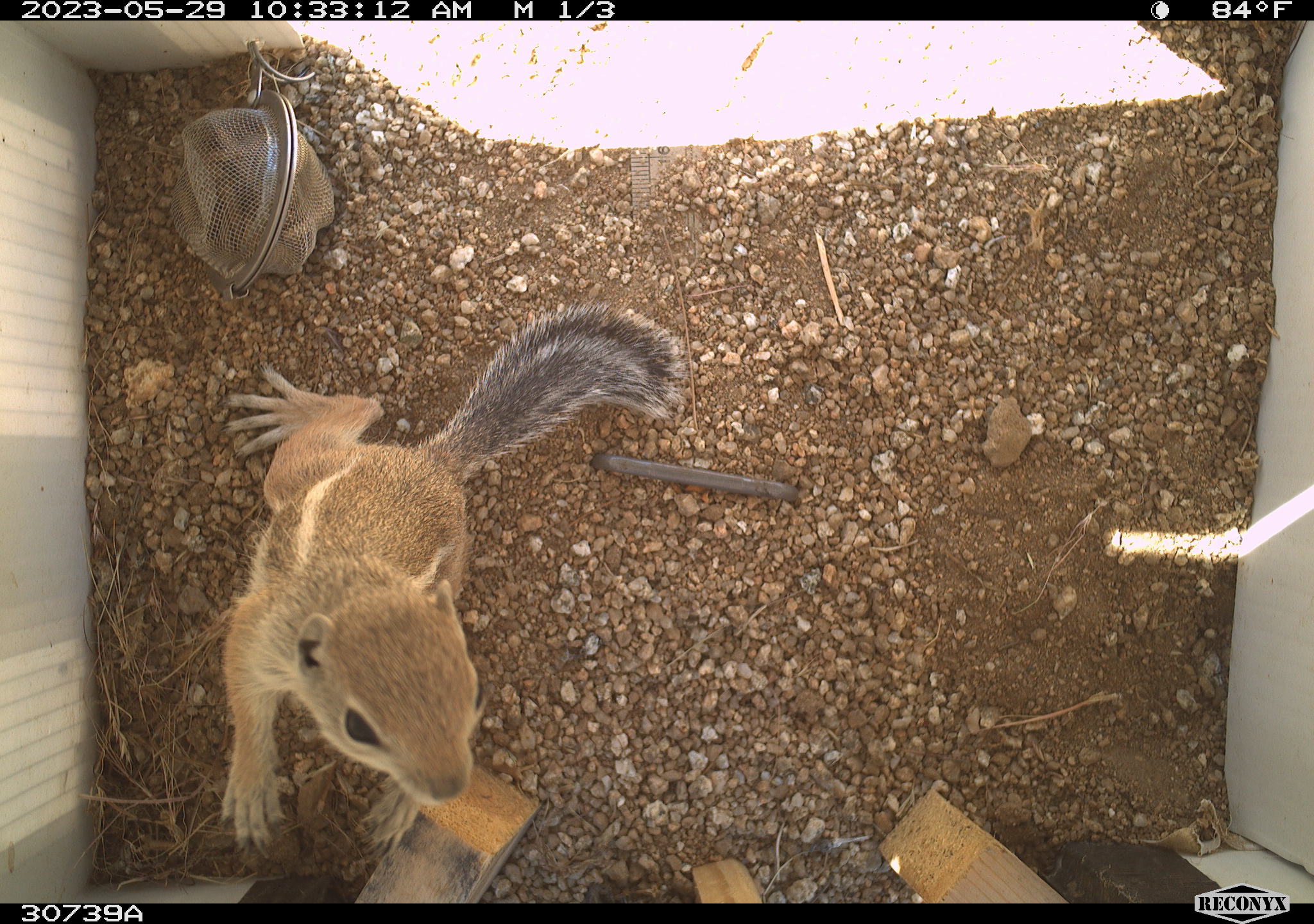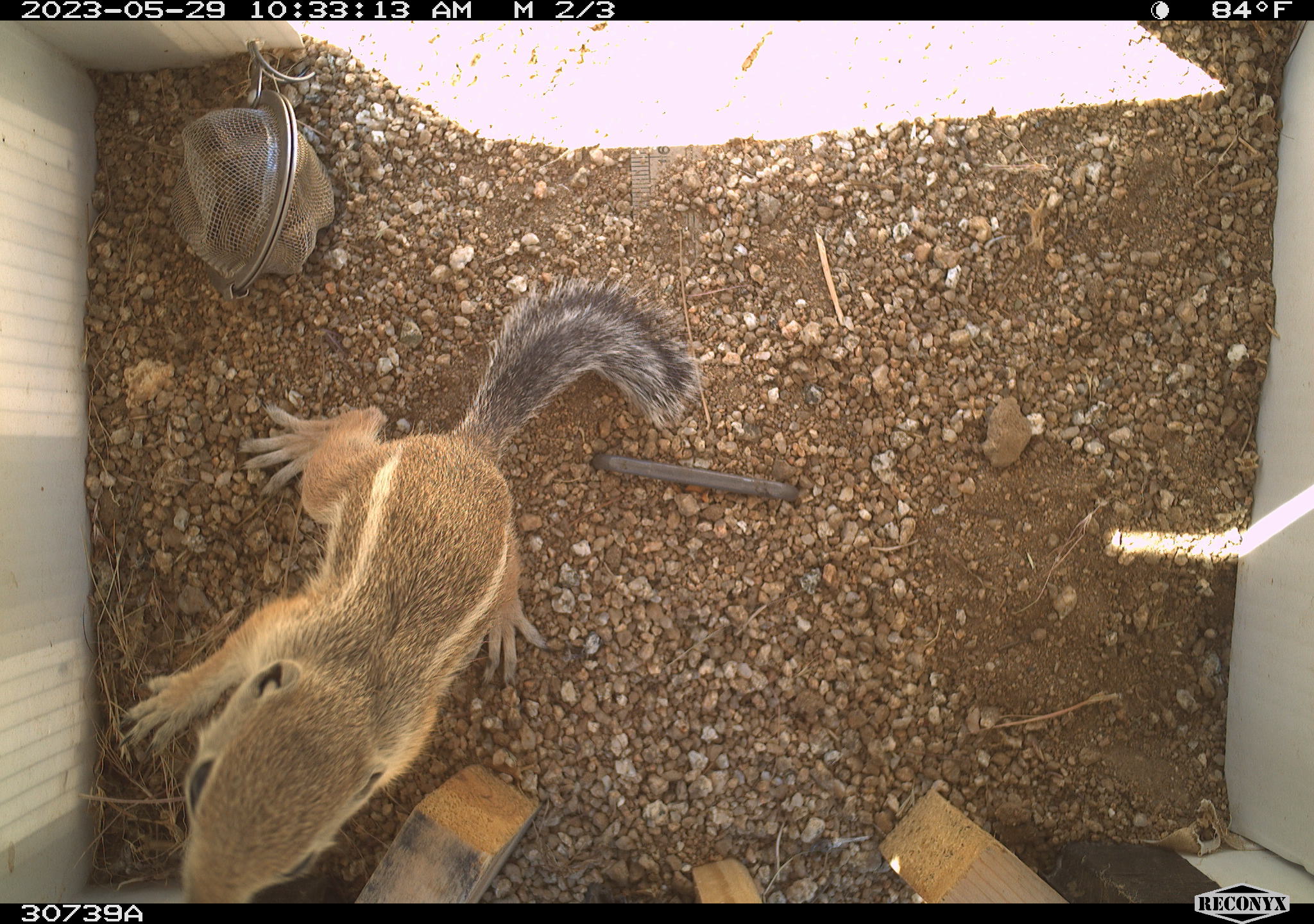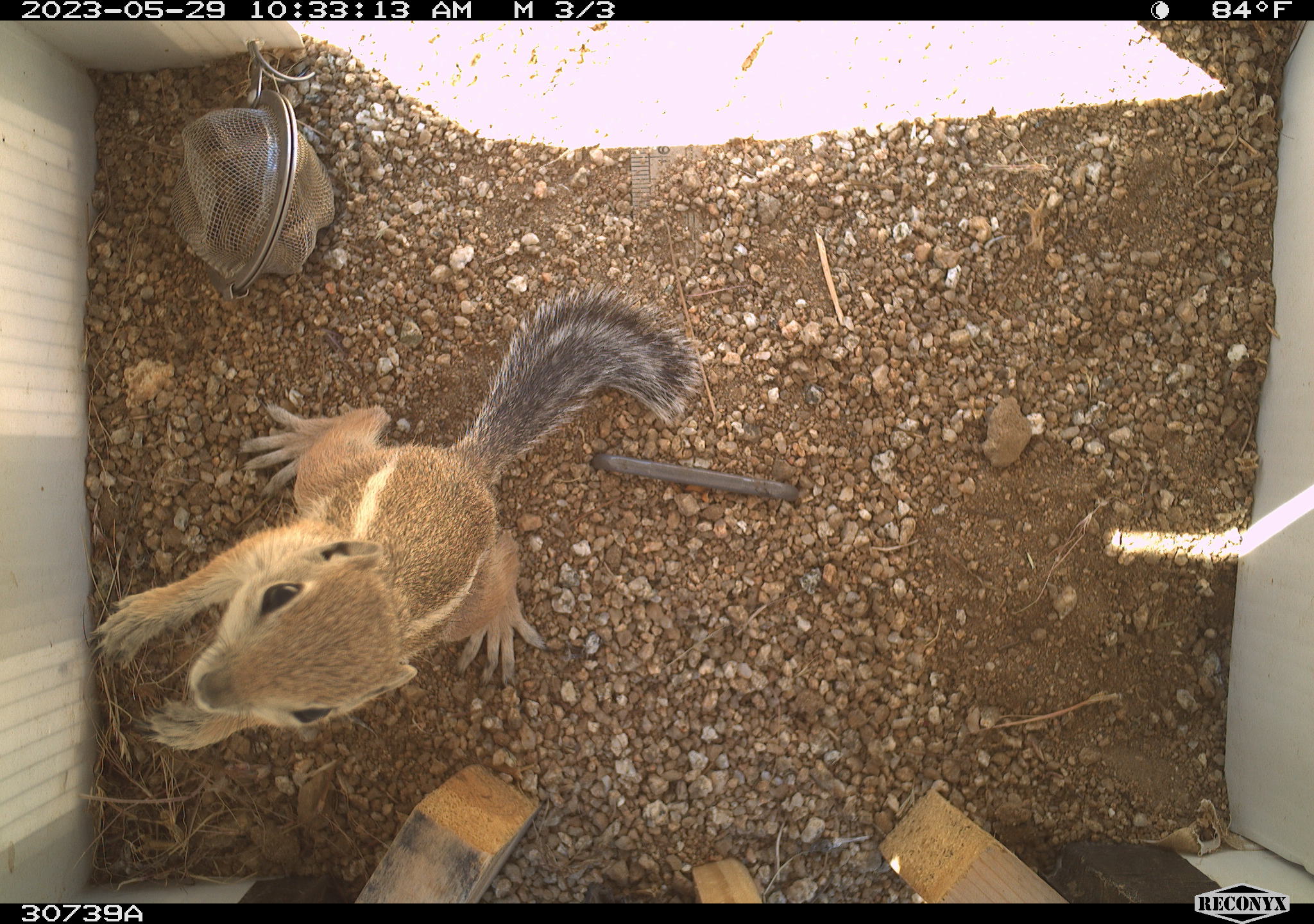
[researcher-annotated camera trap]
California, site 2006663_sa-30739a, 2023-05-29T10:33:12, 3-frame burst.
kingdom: Animalia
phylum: Chordata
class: Mammalia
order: Rodentia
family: Sciuridae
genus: Ammospermophilus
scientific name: Ammospermophilus leucurus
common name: white-tailed antelope squirrel